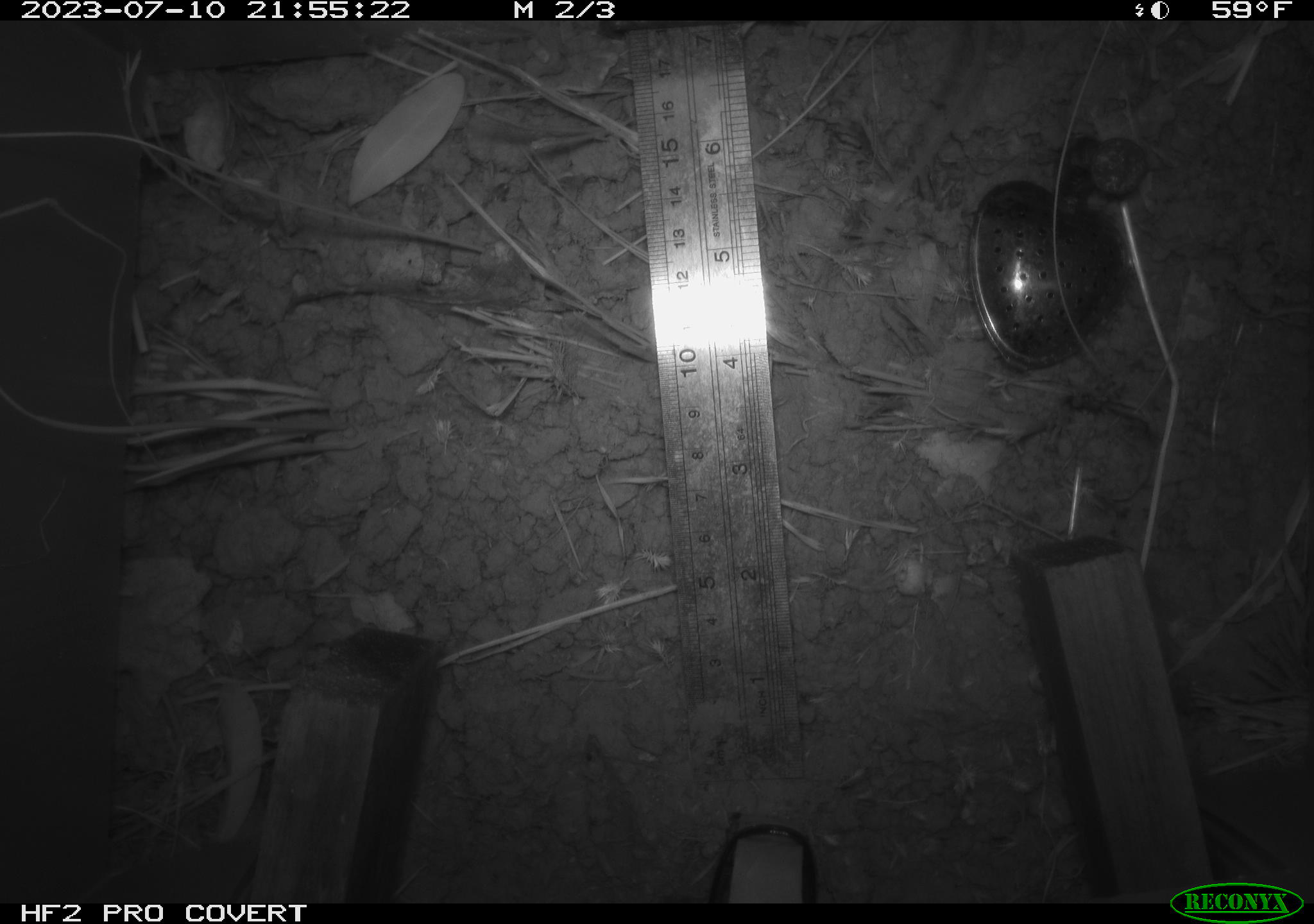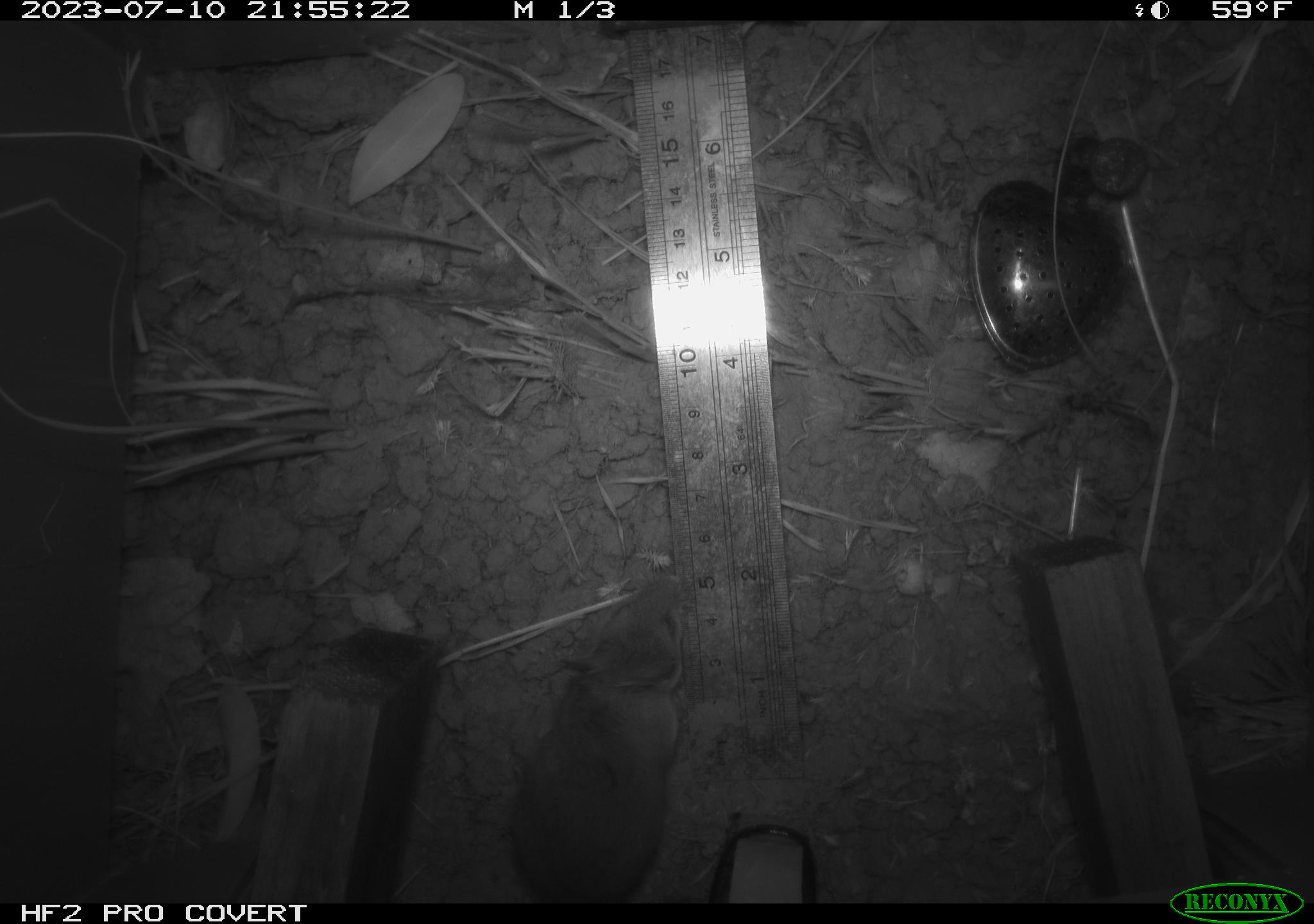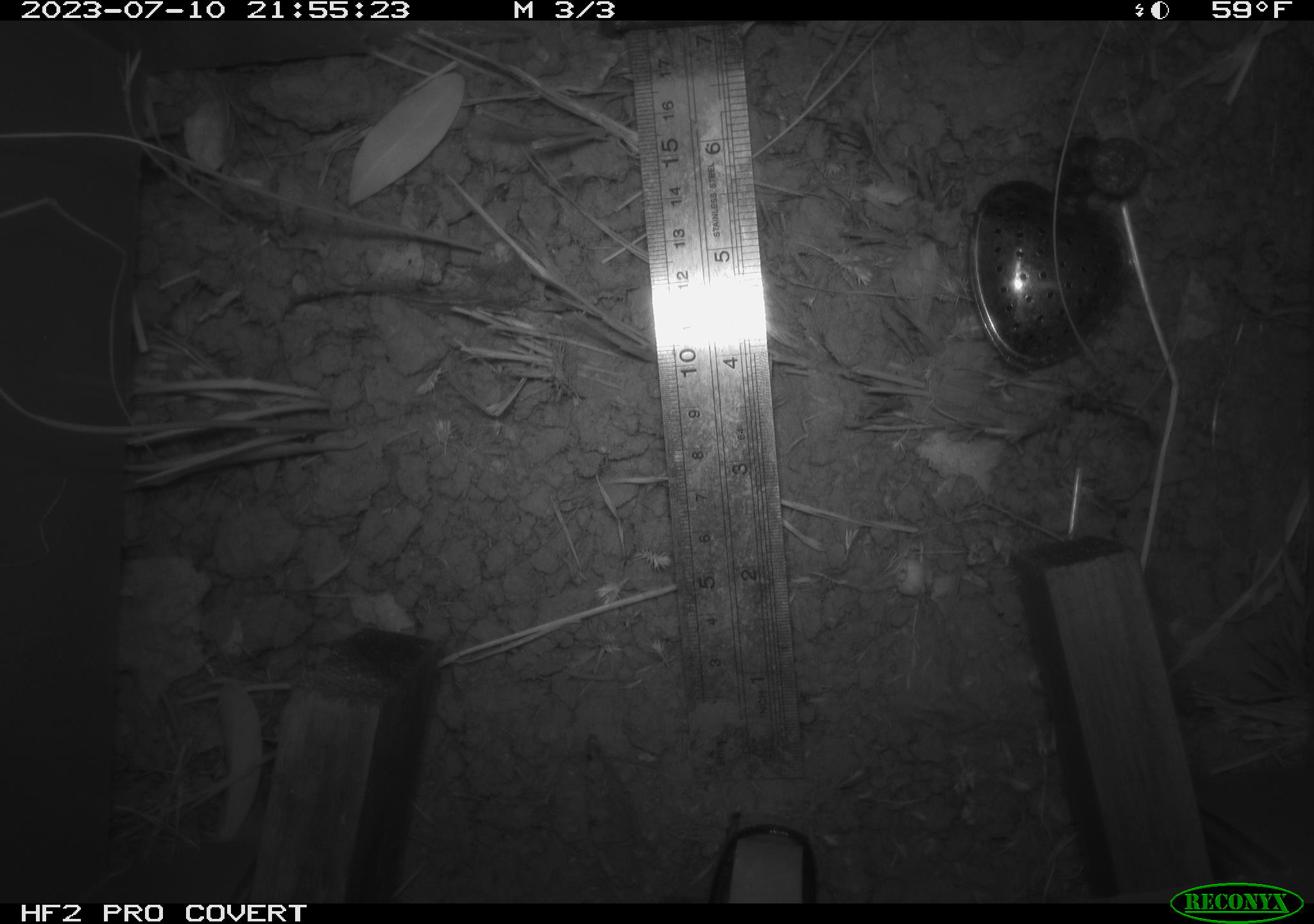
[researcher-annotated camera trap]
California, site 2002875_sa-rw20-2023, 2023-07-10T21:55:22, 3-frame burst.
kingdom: Animalia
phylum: Chordata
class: Mammalia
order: Rodentia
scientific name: Rodentia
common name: mouse species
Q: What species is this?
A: Mouse species (Rodentia).